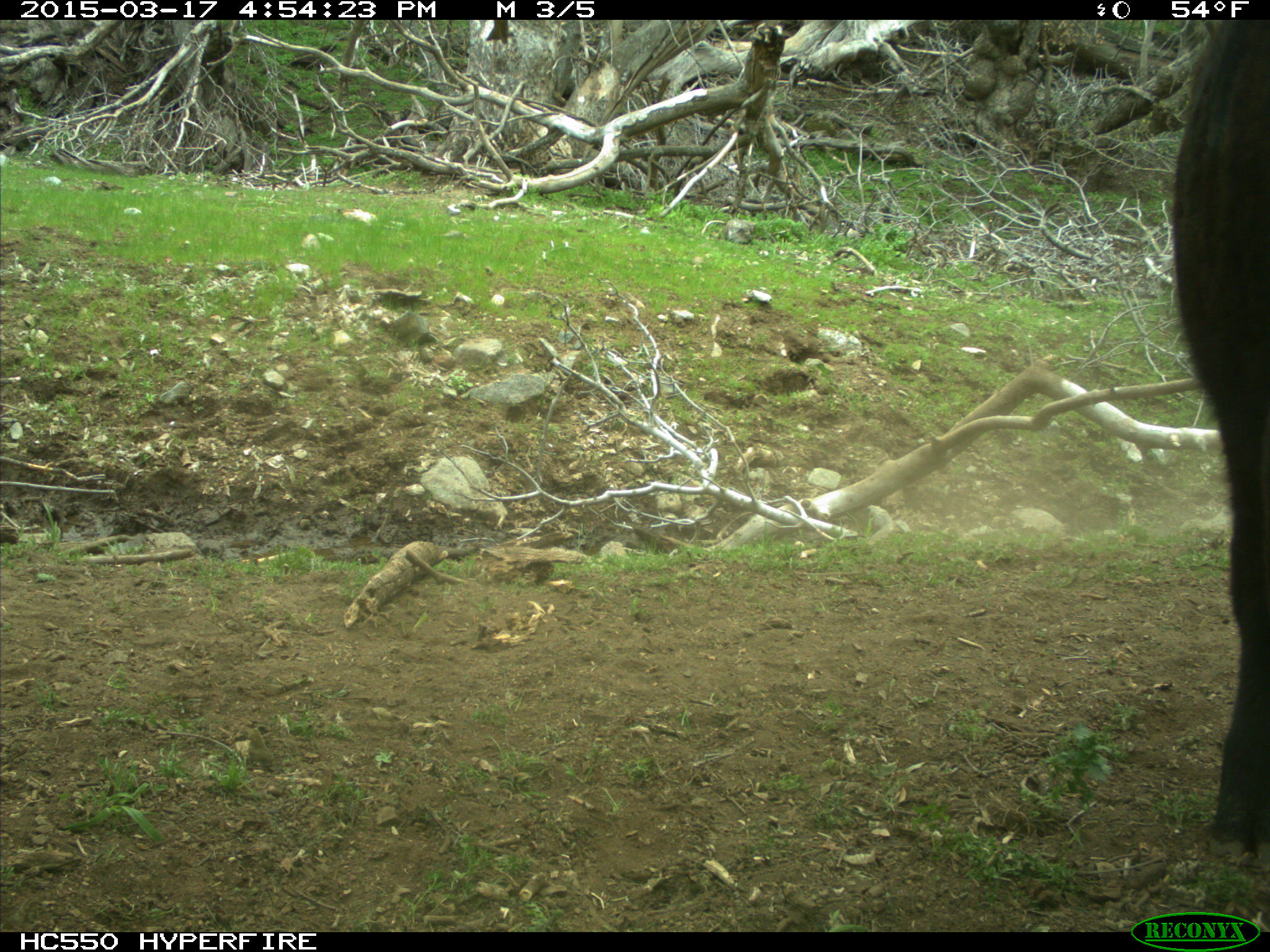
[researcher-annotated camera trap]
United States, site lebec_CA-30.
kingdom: Animalia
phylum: Chordata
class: Mammalia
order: Artiodactyla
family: Bovidae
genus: Bos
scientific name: Bos taurus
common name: domestic cow